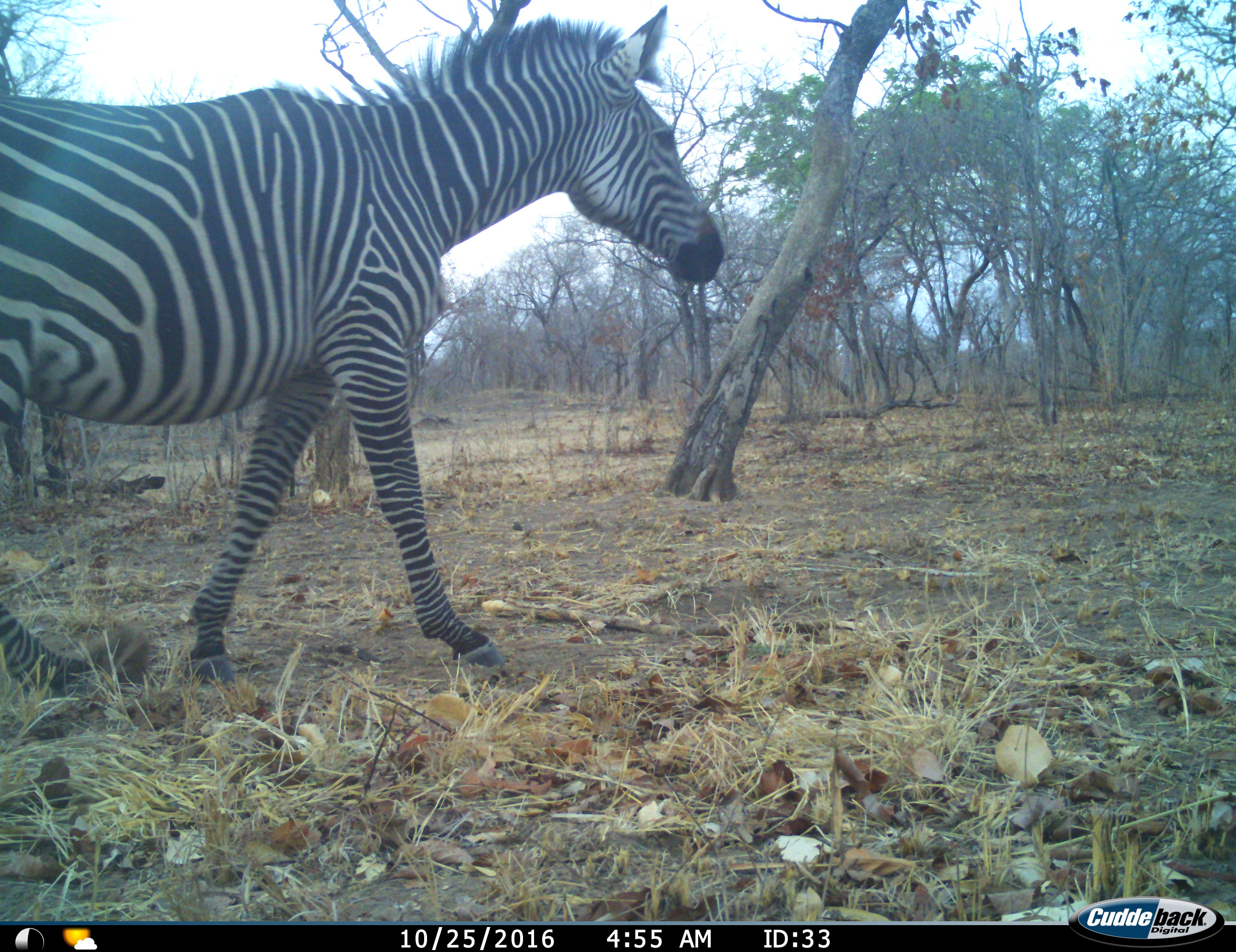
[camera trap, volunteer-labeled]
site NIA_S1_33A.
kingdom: Animalia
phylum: Chordata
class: Mammalia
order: Perissodactyla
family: Equidae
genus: Equus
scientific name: Equus quagga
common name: plains zebra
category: zebraplains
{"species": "zebraplains (plains zebra) (Equus quagga)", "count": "1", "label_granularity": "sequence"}